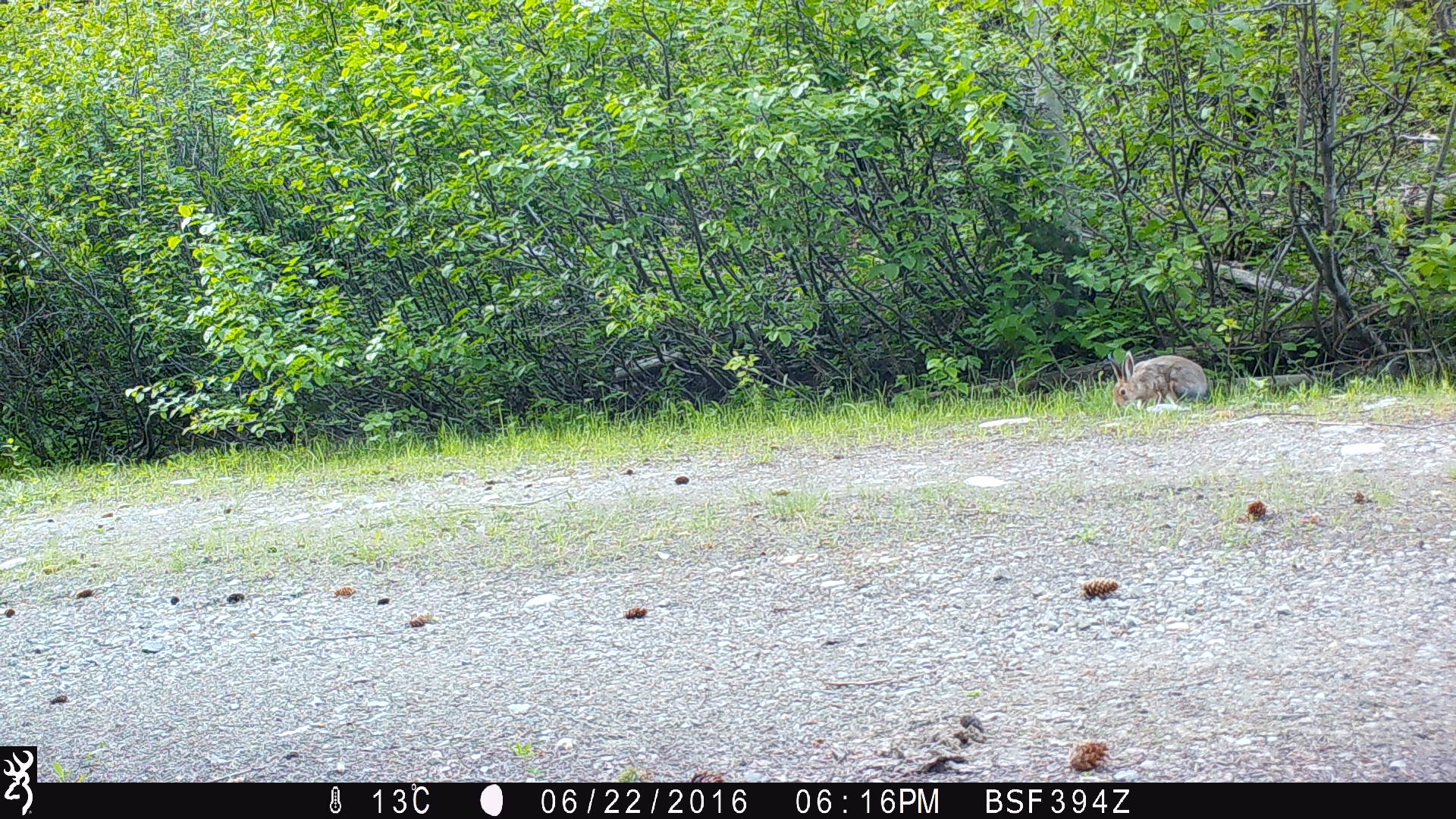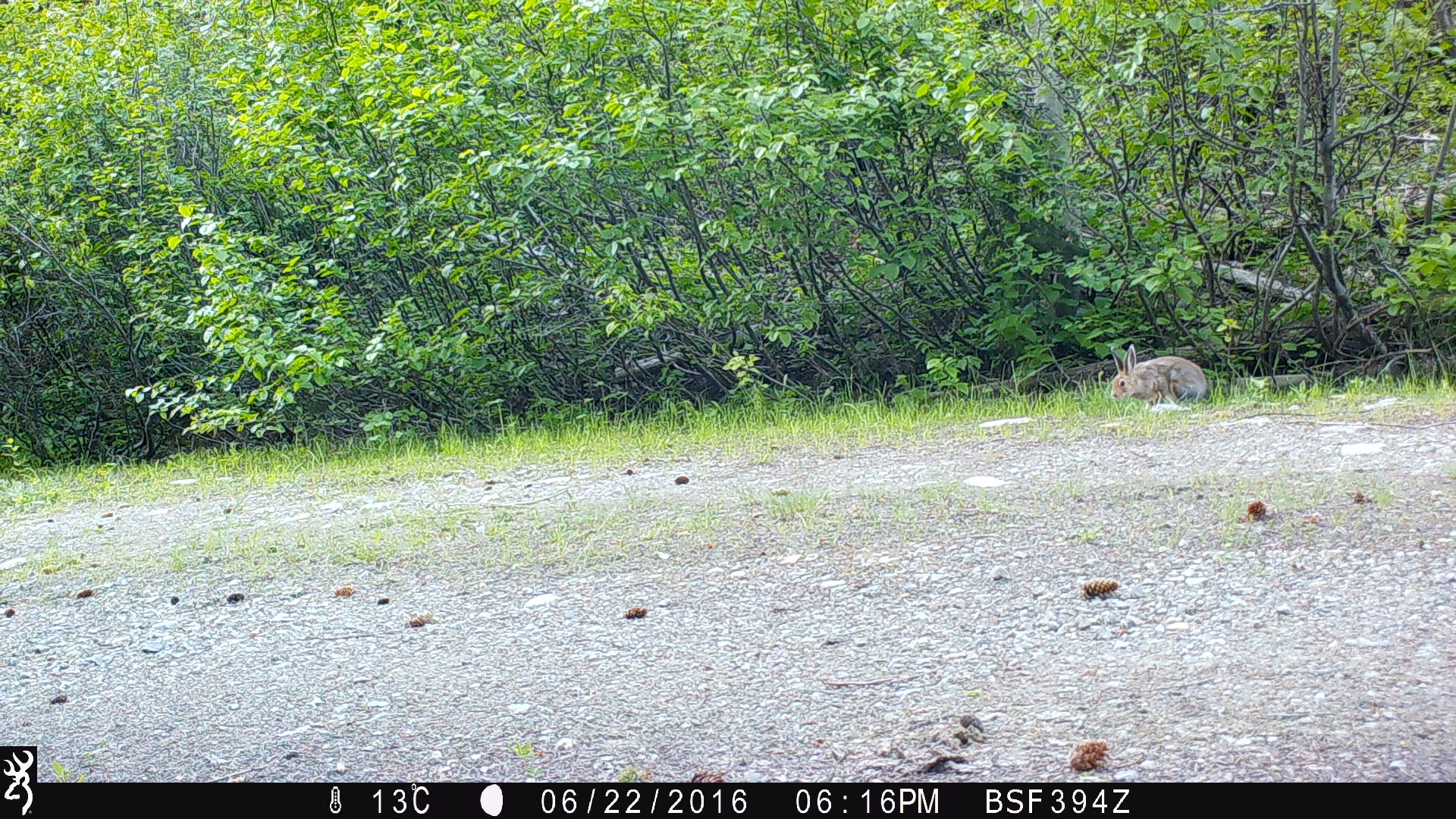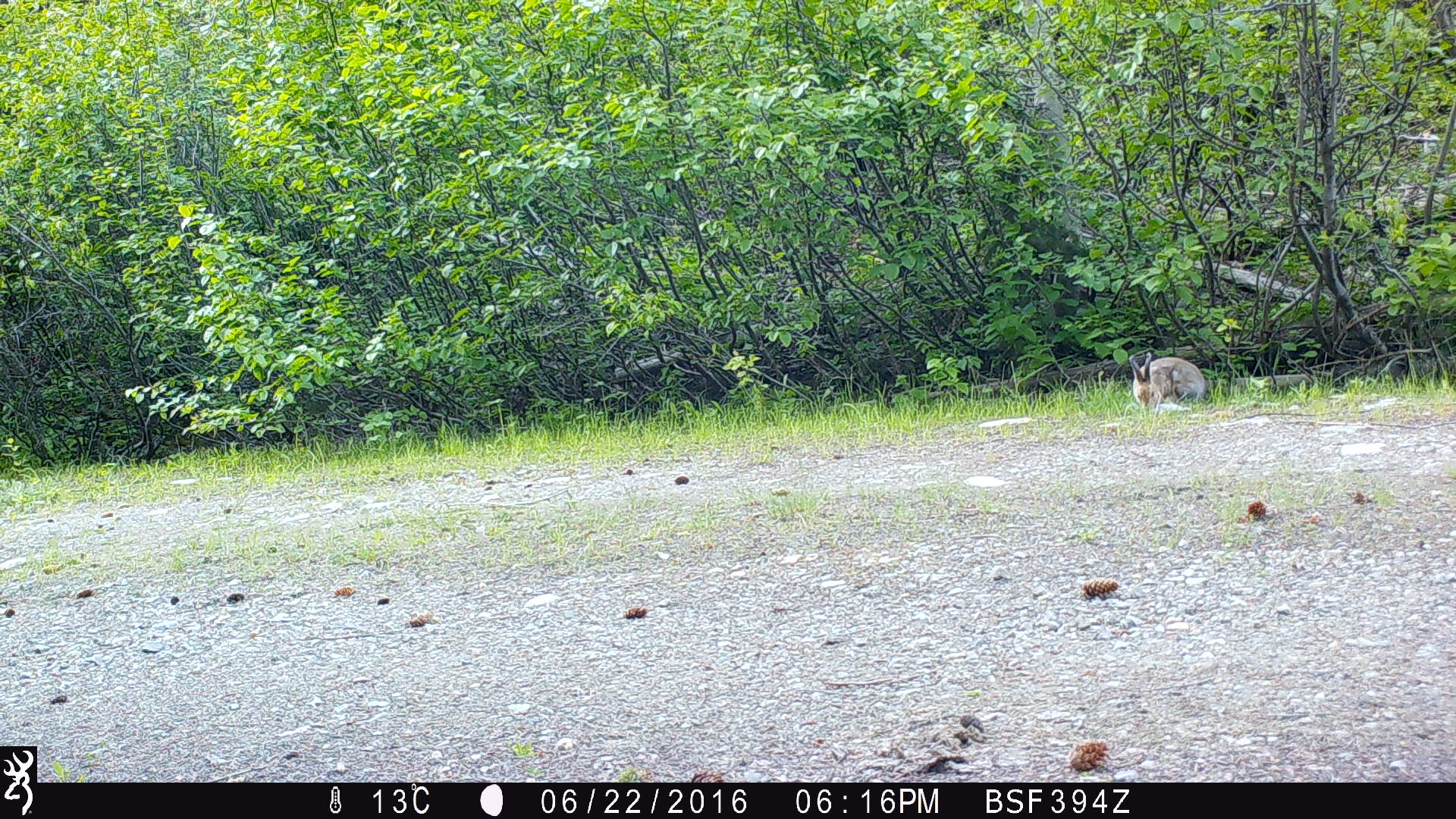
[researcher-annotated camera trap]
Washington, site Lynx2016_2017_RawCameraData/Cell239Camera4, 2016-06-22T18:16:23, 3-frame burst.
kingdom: Animalia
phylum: Chordata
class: Mammalia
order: Lagomorpha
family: Leporidae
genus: Lepus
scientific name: Lepus americanus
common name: snowshoe hare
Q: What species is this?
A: Lepus americanus (snowshoe hare).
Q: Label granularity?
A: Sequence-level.